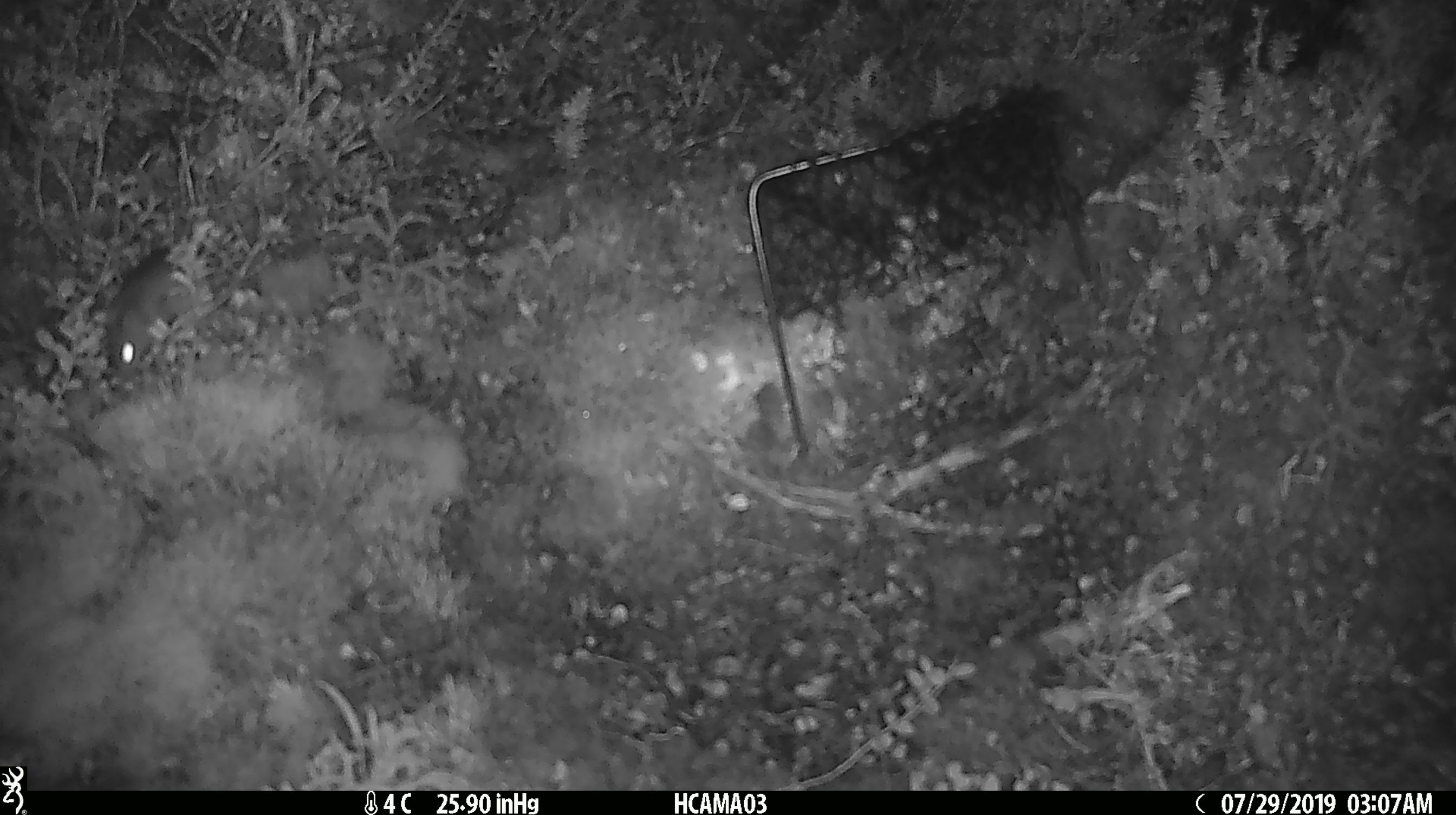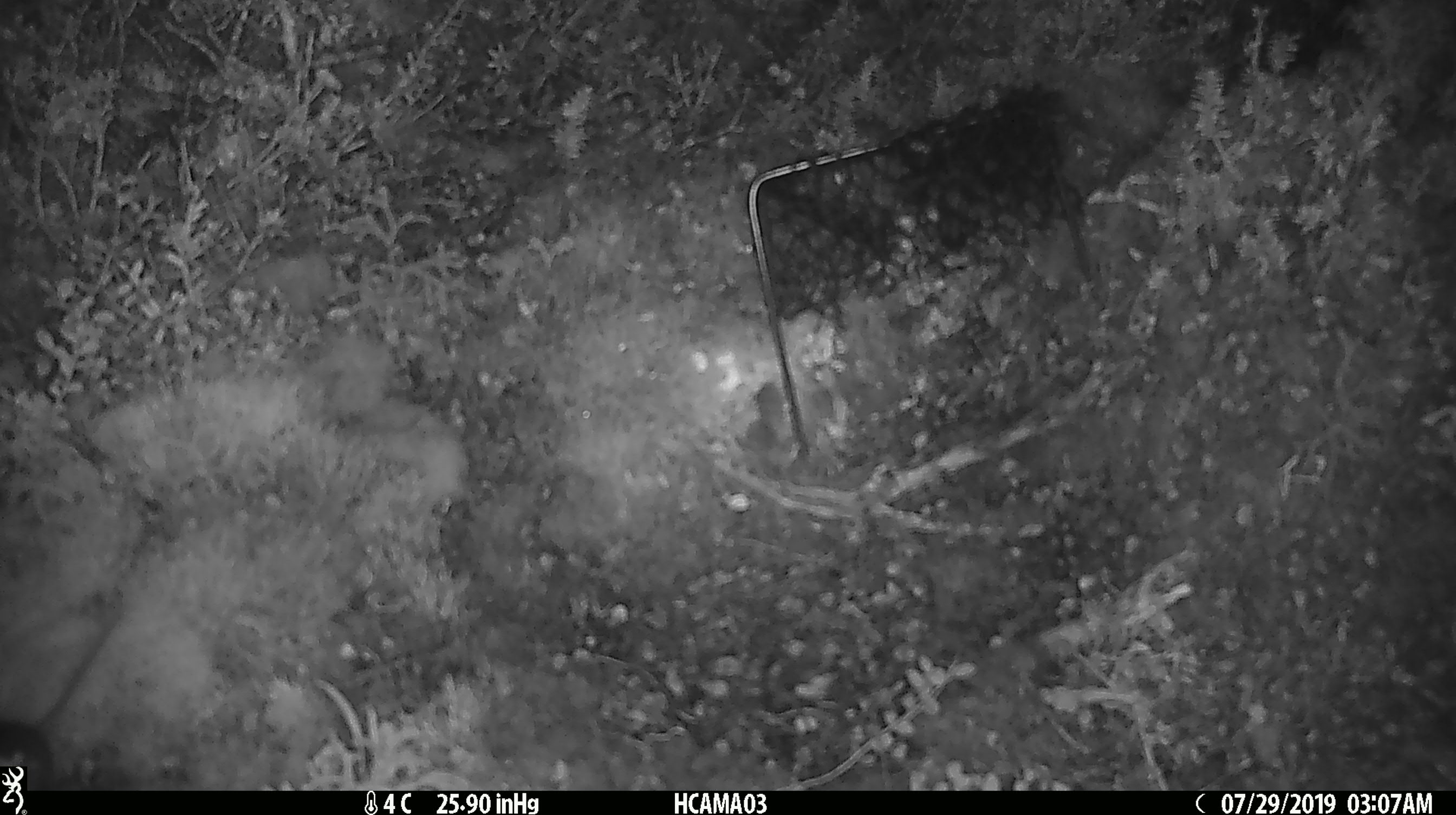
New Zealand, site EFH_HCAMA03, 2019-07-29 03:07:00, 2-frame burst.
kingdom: Animalia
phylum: Chordata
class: Mammalia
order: Rodentia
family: Muridae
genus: Mus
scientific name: Mus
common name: mouse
Mouse (Mus).